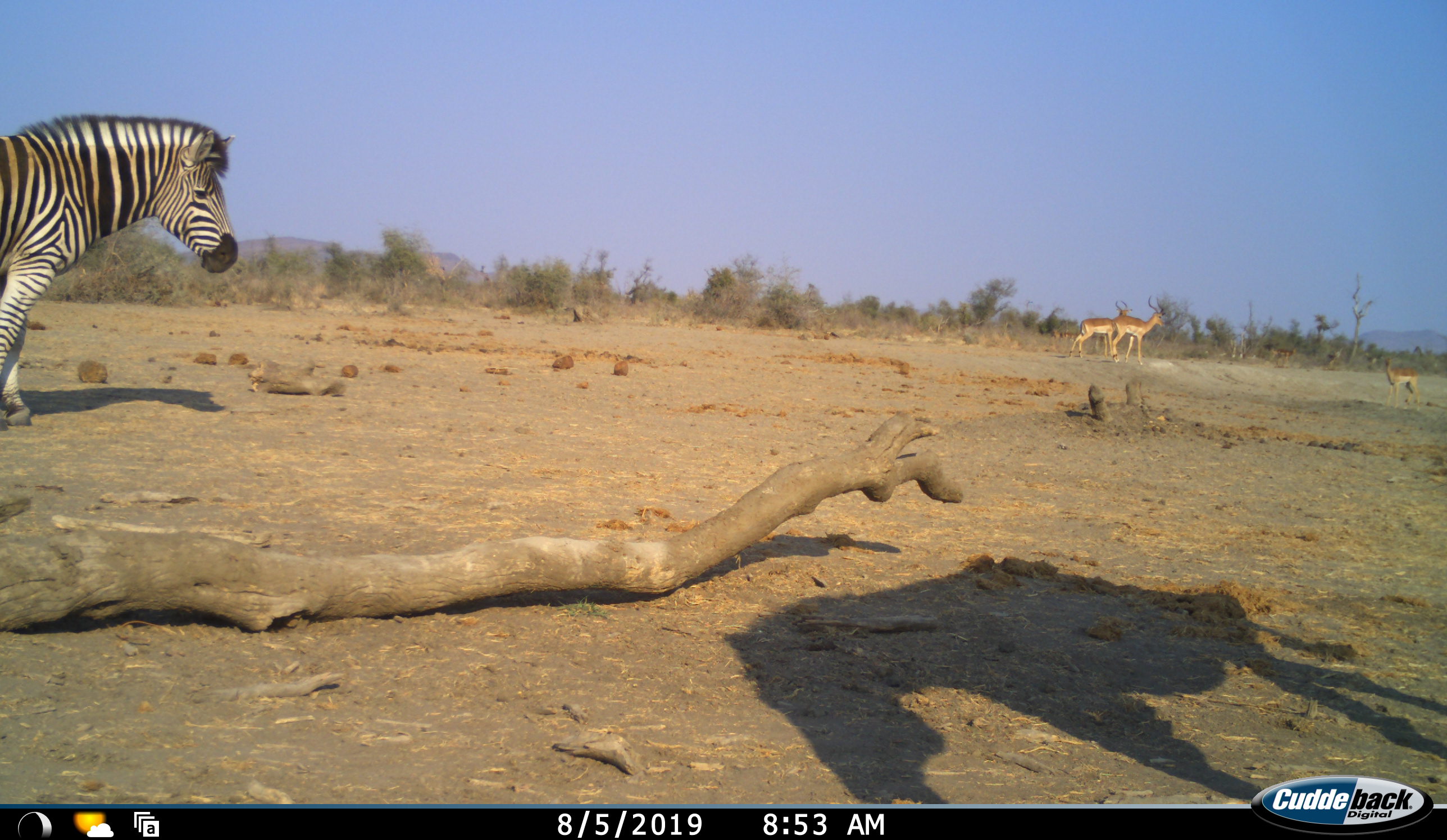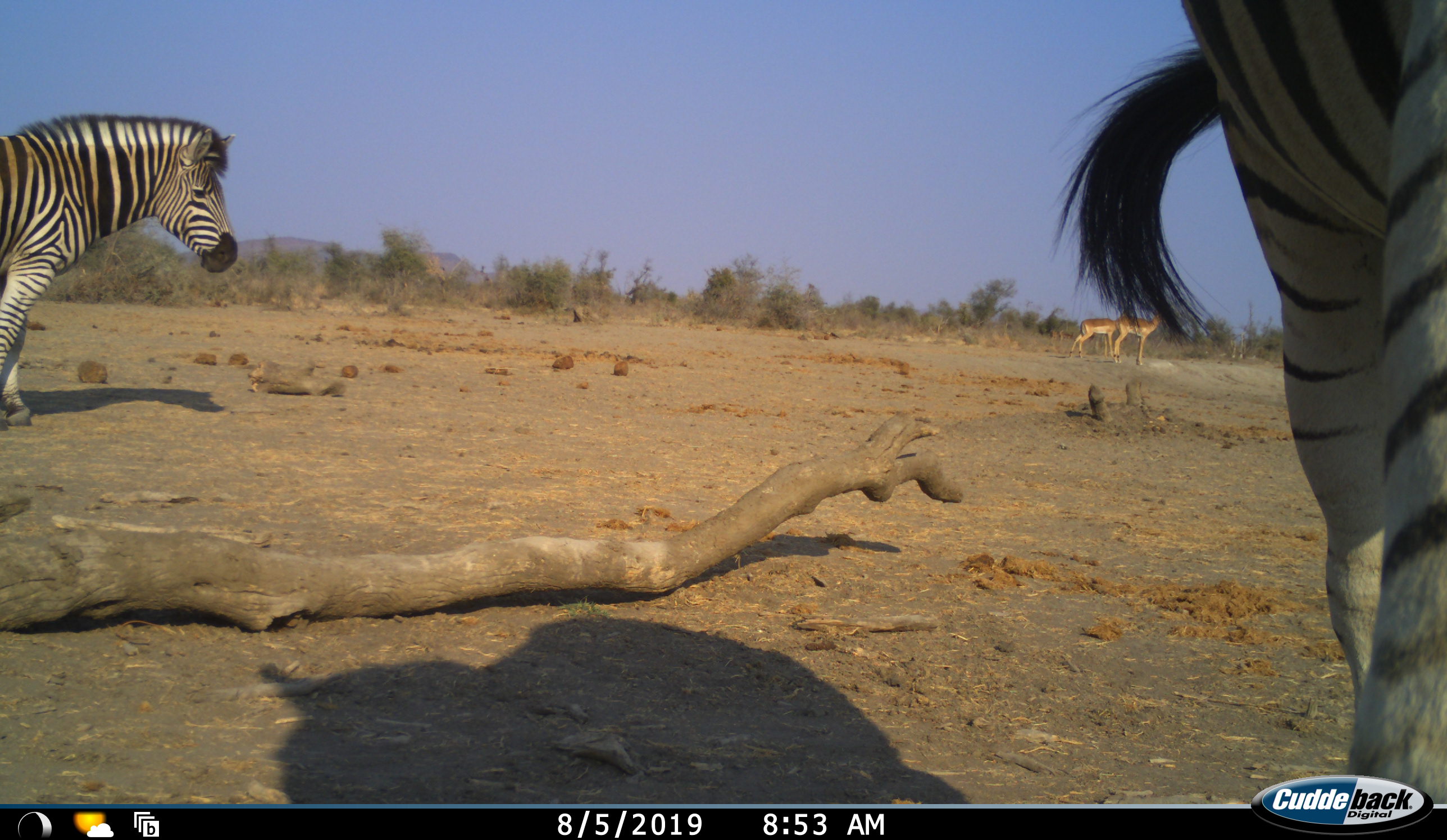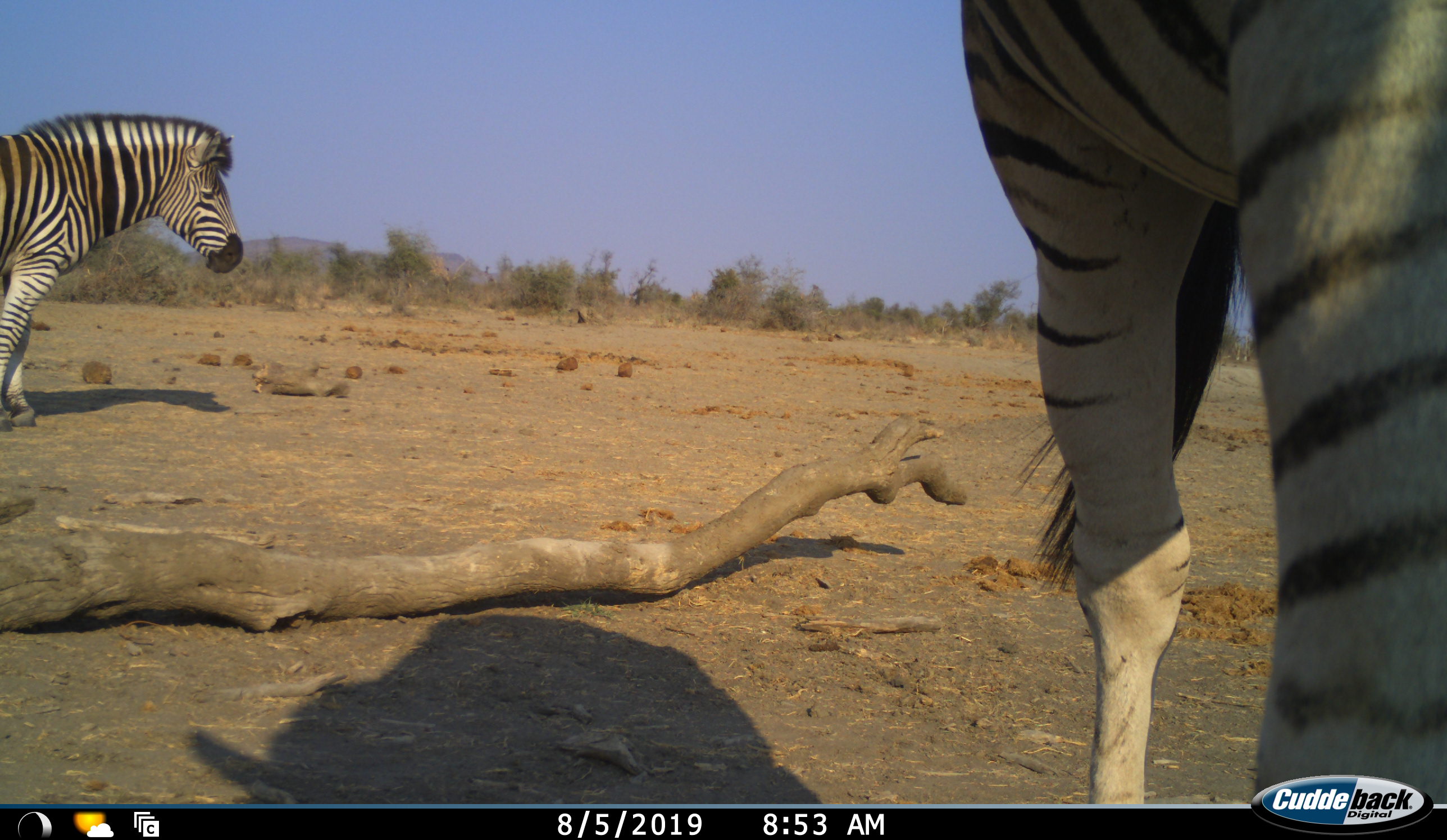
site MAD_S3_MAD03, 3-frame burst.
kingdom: Animalia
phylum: Chordata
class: Mammalia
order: Artiodactyla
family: Bovidae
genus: Aepyceros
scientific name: Aepyceros melampus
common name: impala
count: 3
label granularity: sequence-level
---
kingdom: Animalia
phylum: Chordata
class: Mammalia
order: Perissodactyla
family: Equidae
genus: Equus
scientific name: Equus quagga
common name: plains zebra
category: zebraplains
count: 2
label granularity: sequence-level